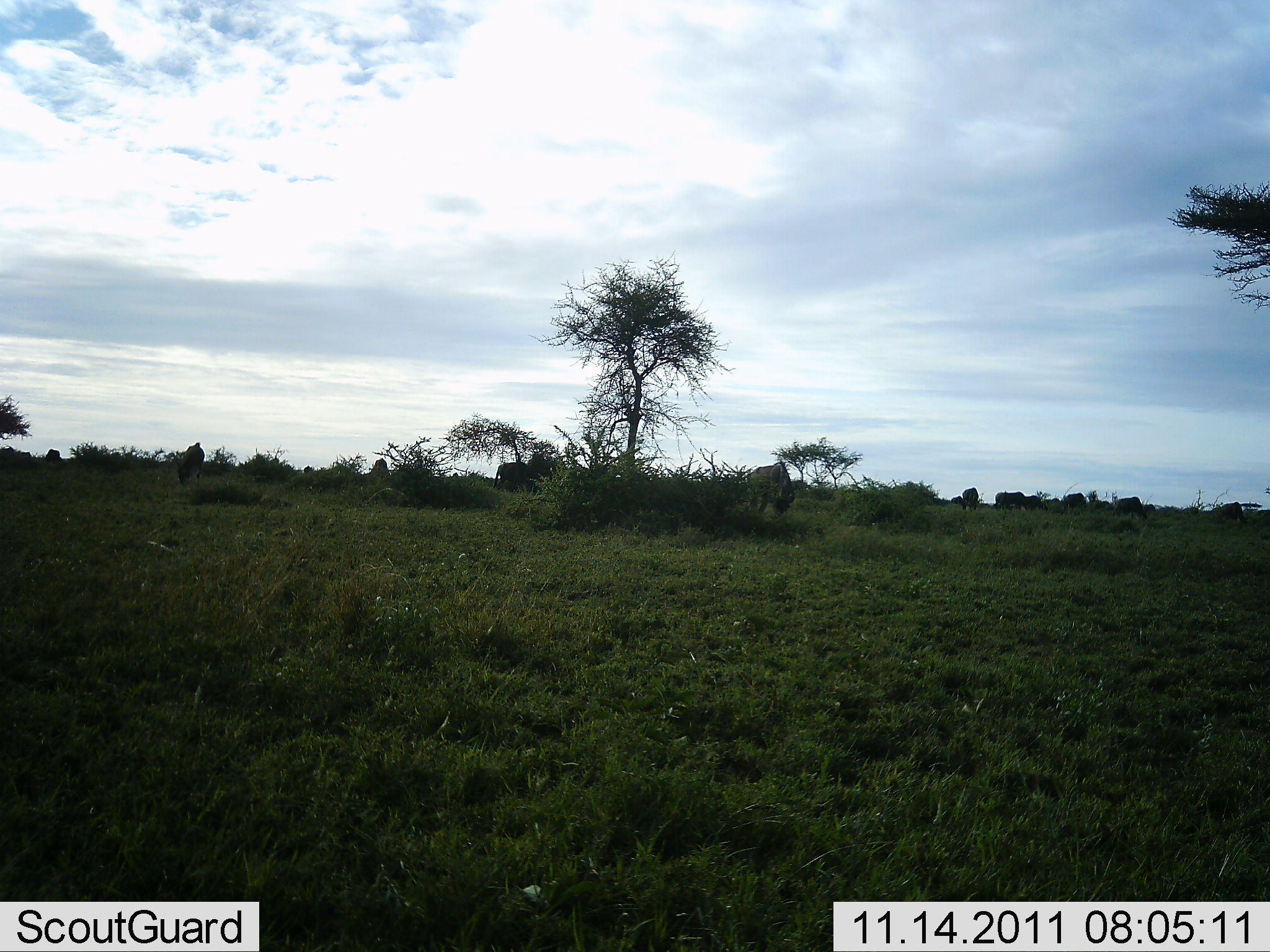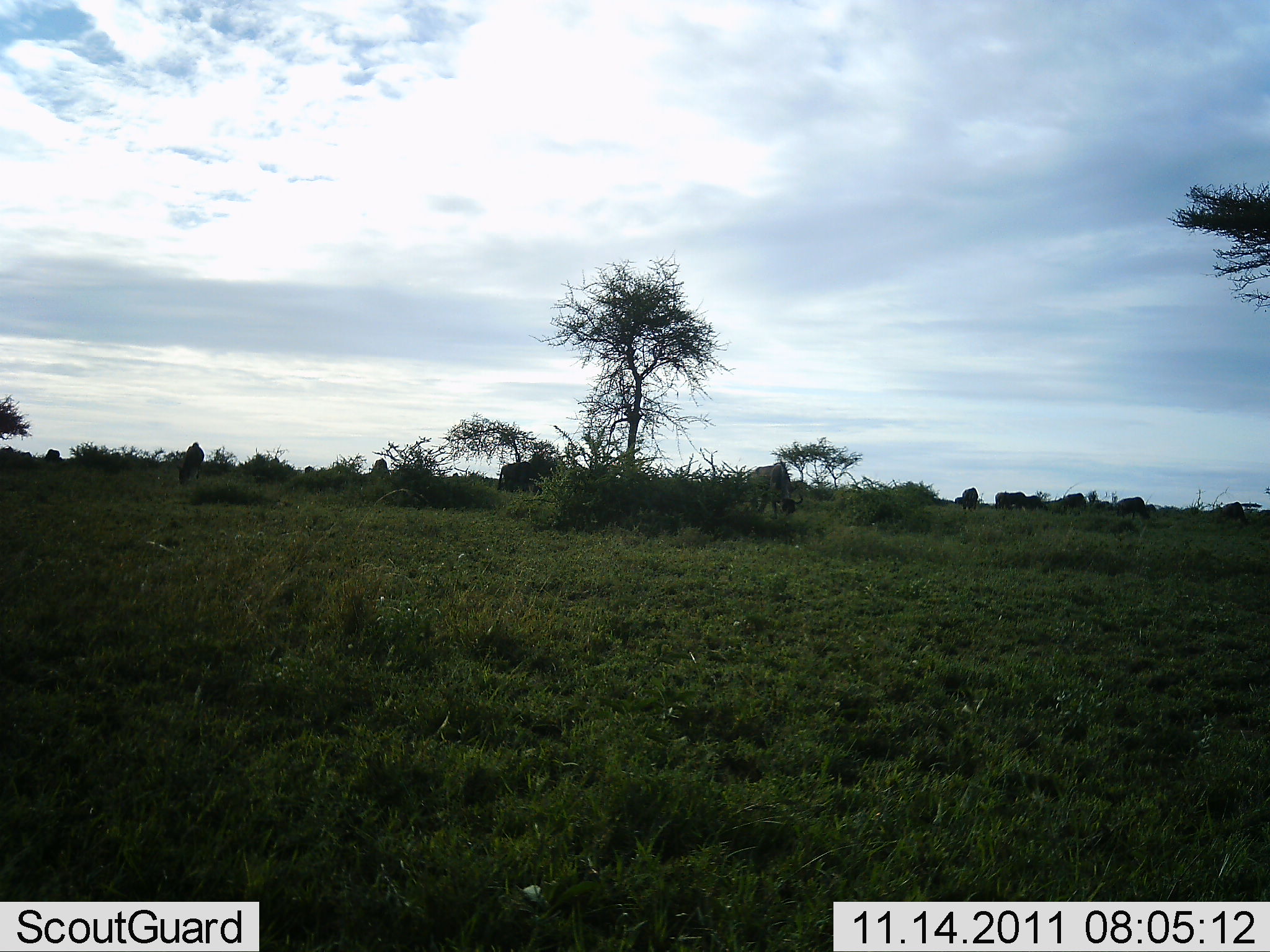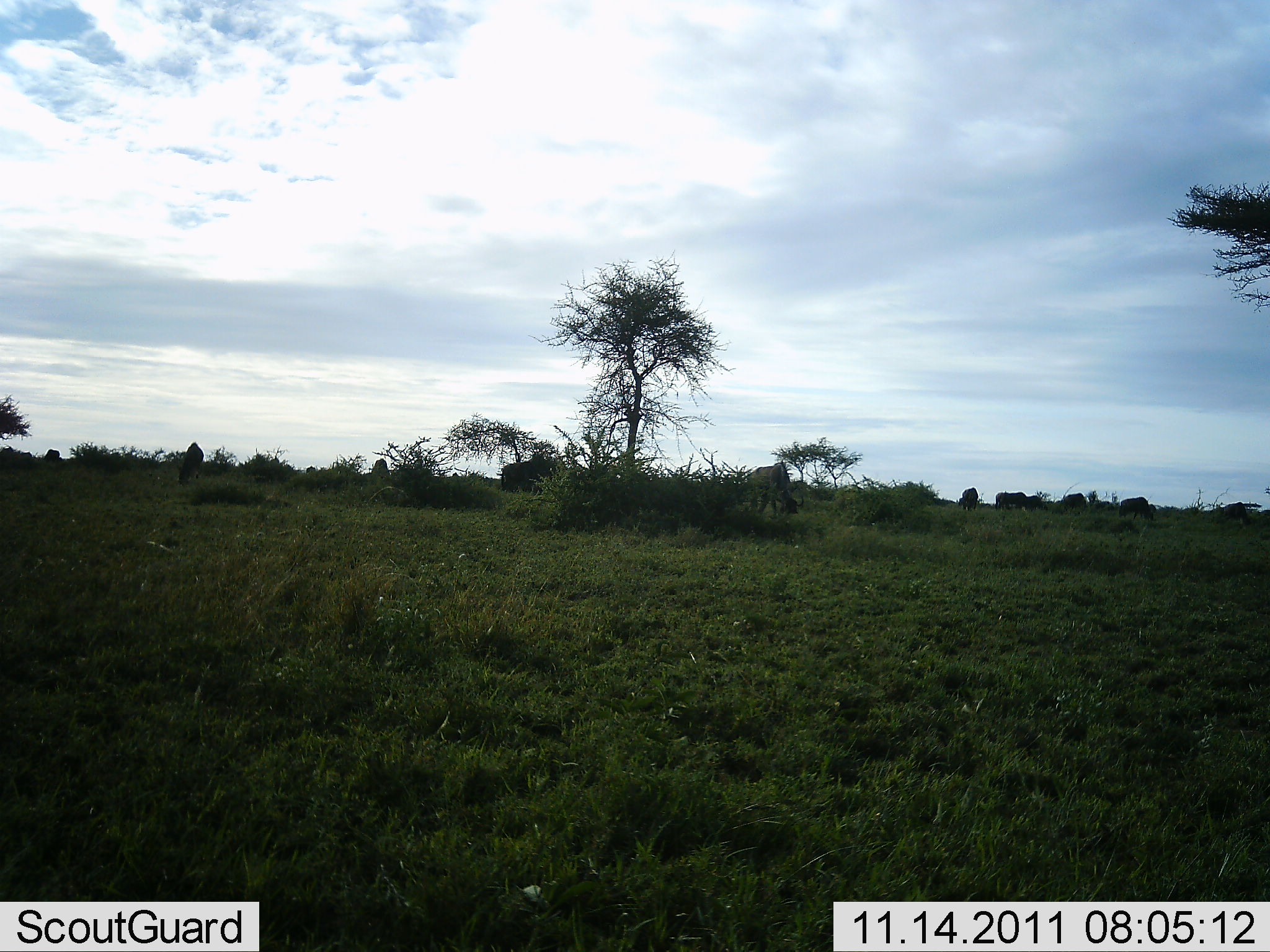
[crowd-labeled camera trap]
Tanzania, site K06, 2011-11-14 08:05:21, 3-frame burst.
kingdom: Animalia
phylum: Chordata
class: Mammalia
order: Artiodactyla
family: Bovidae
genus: Connochaetes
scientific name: Connochaetes taurinus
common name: blue wildebeest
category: wildebeest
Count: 11-50.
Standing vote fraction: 50%.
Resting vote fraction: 10%.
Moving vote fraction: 40%.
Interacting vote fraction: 0%.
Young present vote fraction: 0%.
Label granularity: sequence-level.